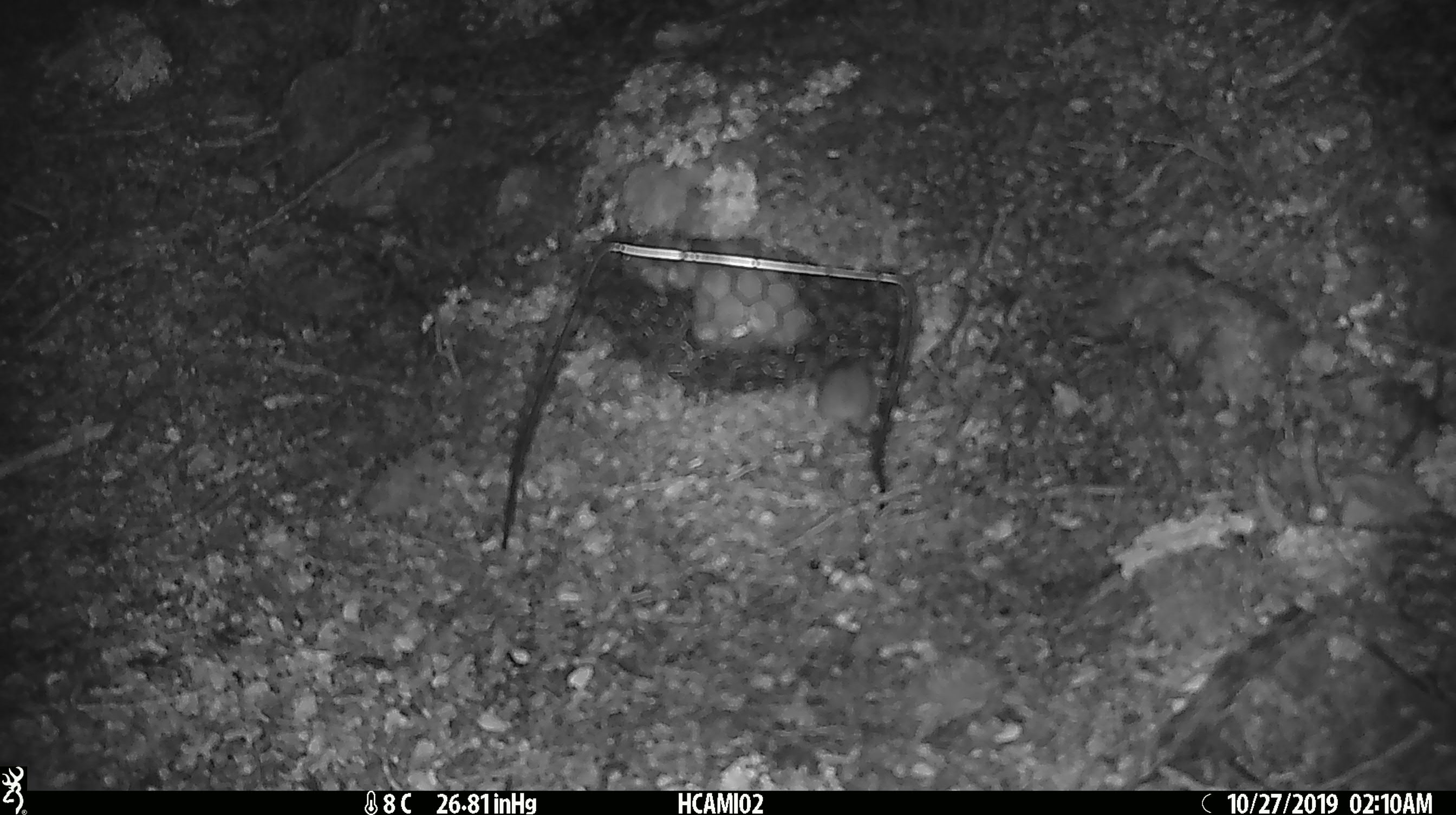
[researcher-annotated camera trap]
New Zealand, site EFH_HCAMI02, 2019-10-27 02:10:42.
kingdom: Animalia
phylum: Chordata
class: Mammalia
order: Rodentia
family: Muridae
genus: Mus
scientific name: Mus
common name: mouse